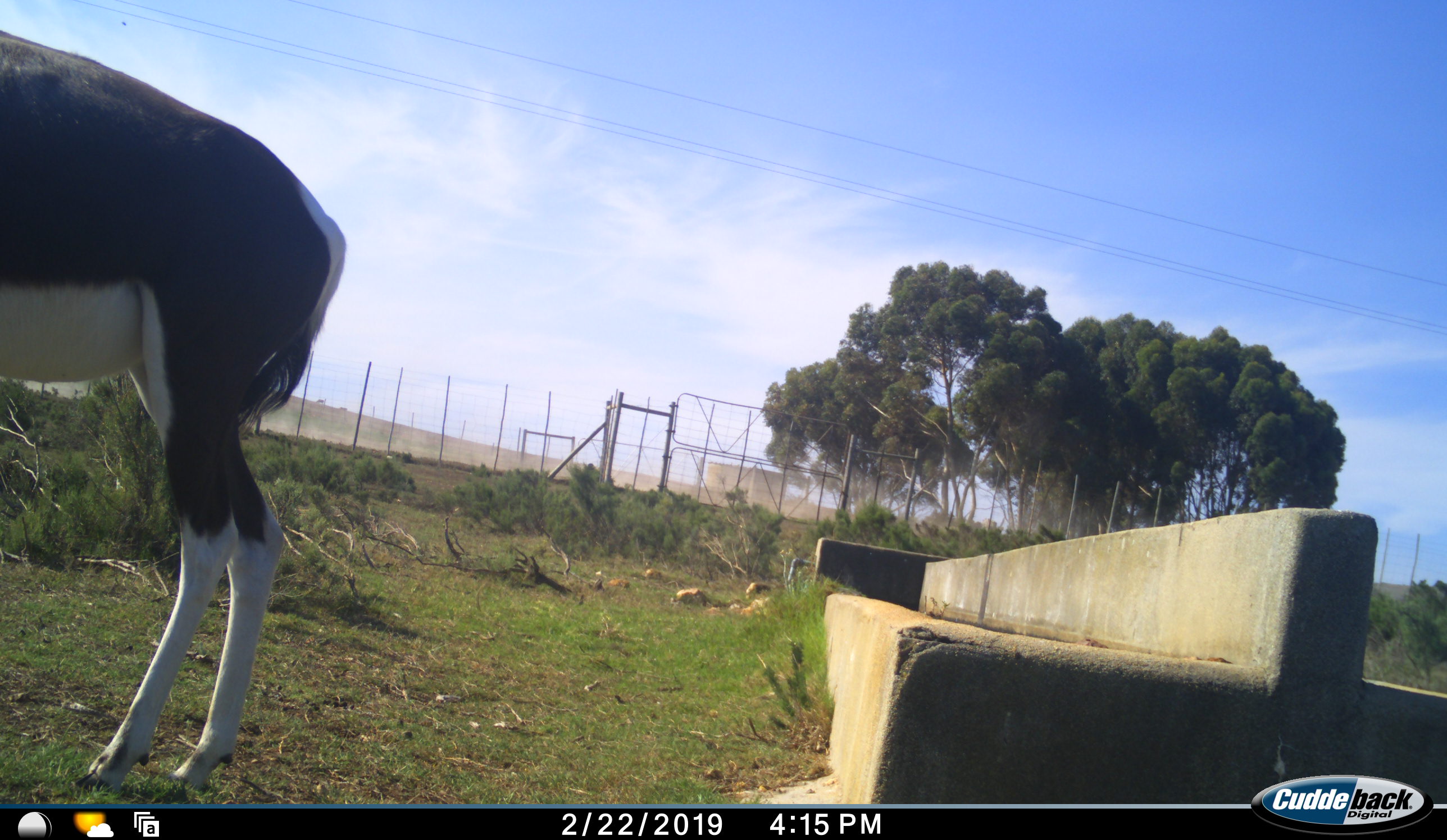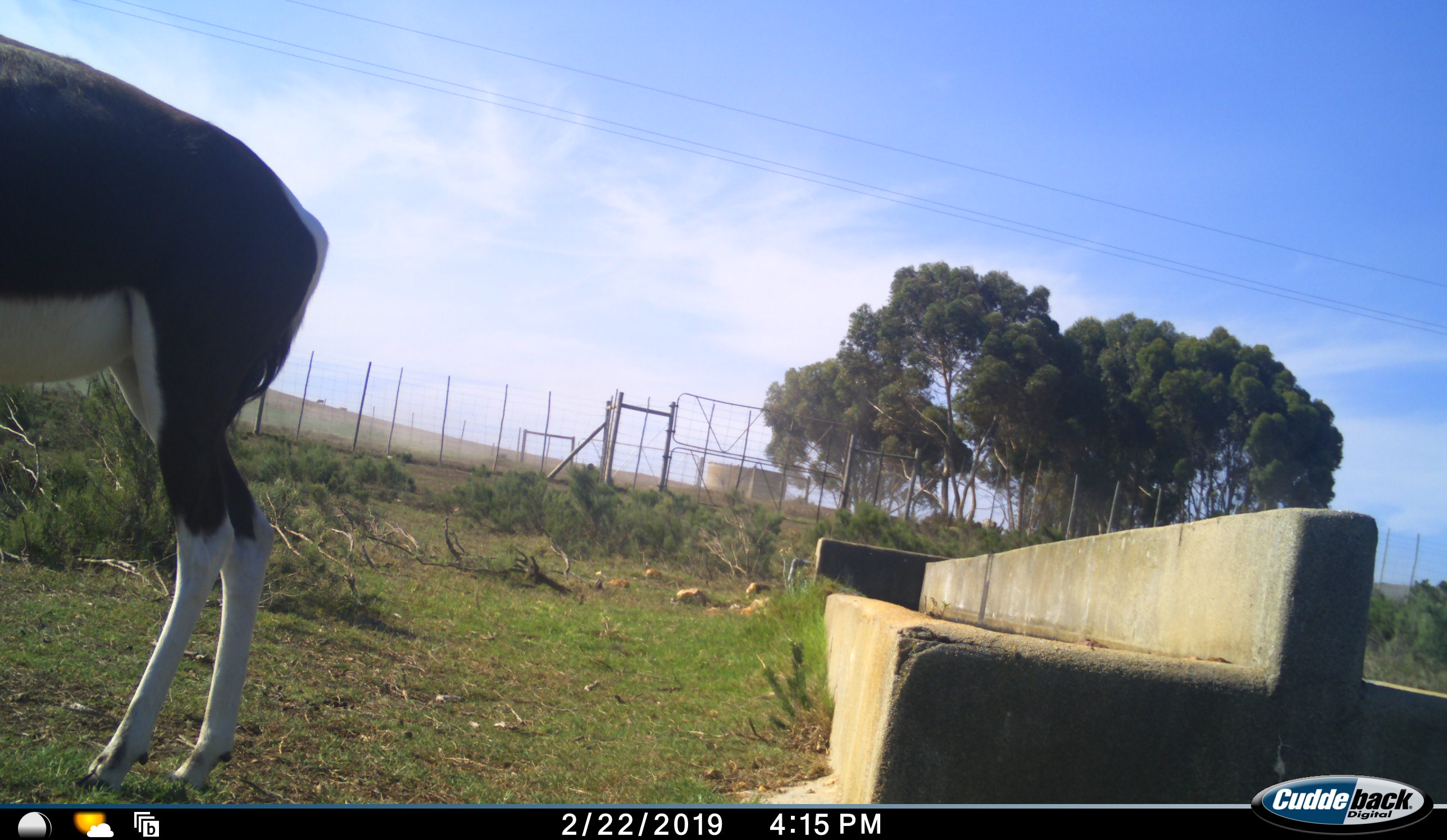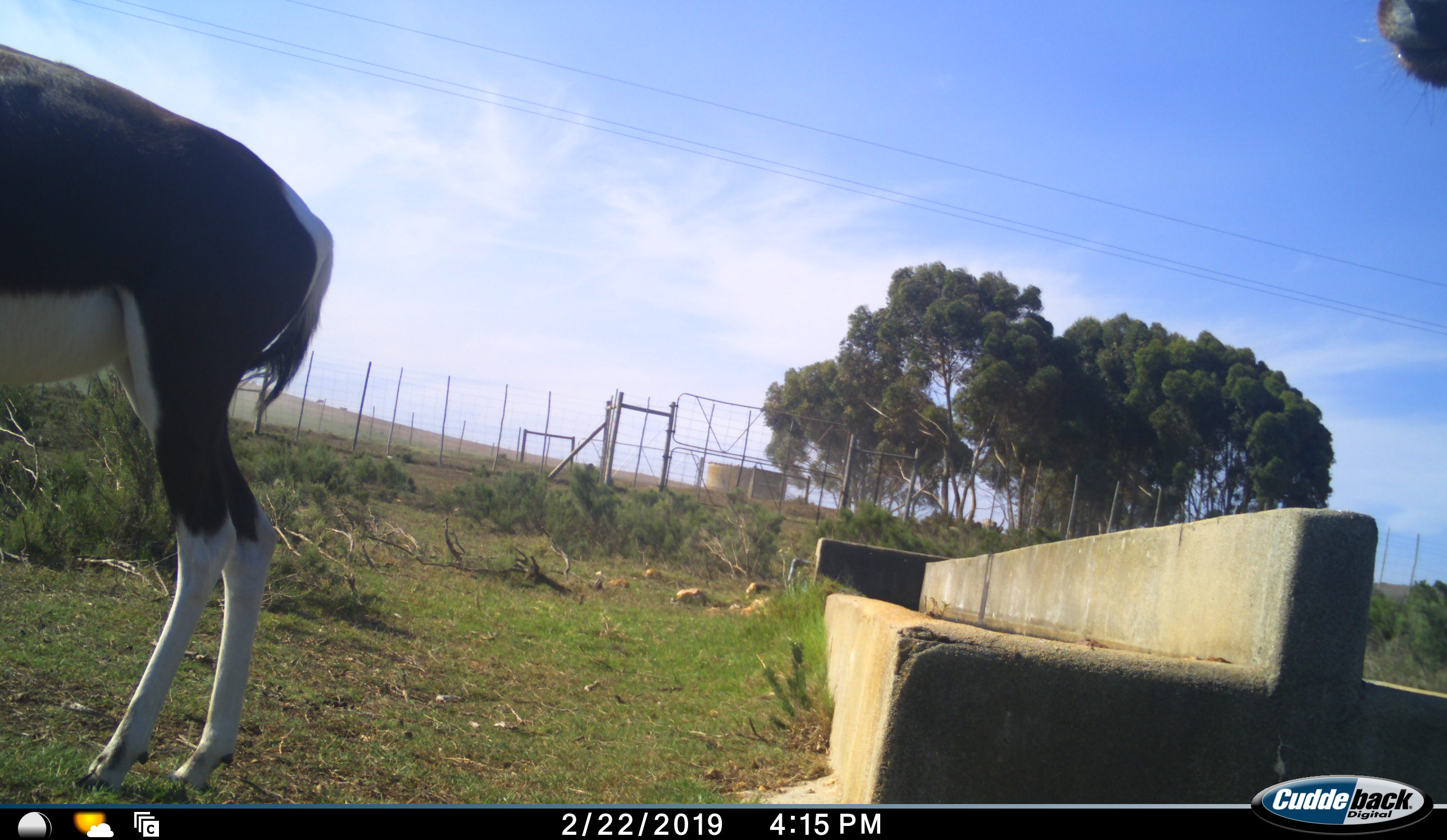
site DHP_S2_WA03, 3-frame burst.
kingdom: Animalia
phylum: Chordata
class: Mammalia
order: Artiodactyla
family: Bovidae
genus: Damaliscus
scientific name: Damaliscus pygargus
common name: bontebok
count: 2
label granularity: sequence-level